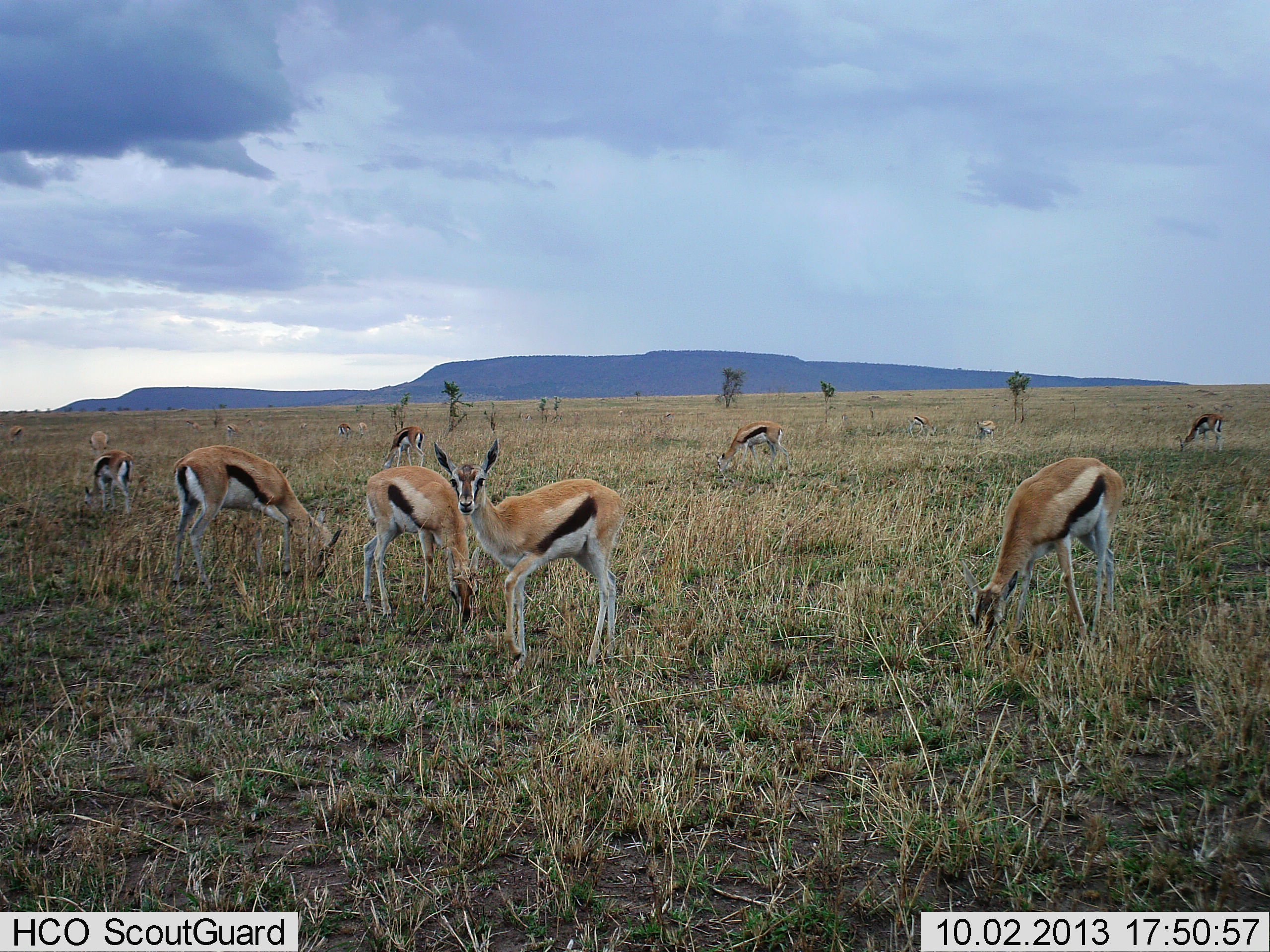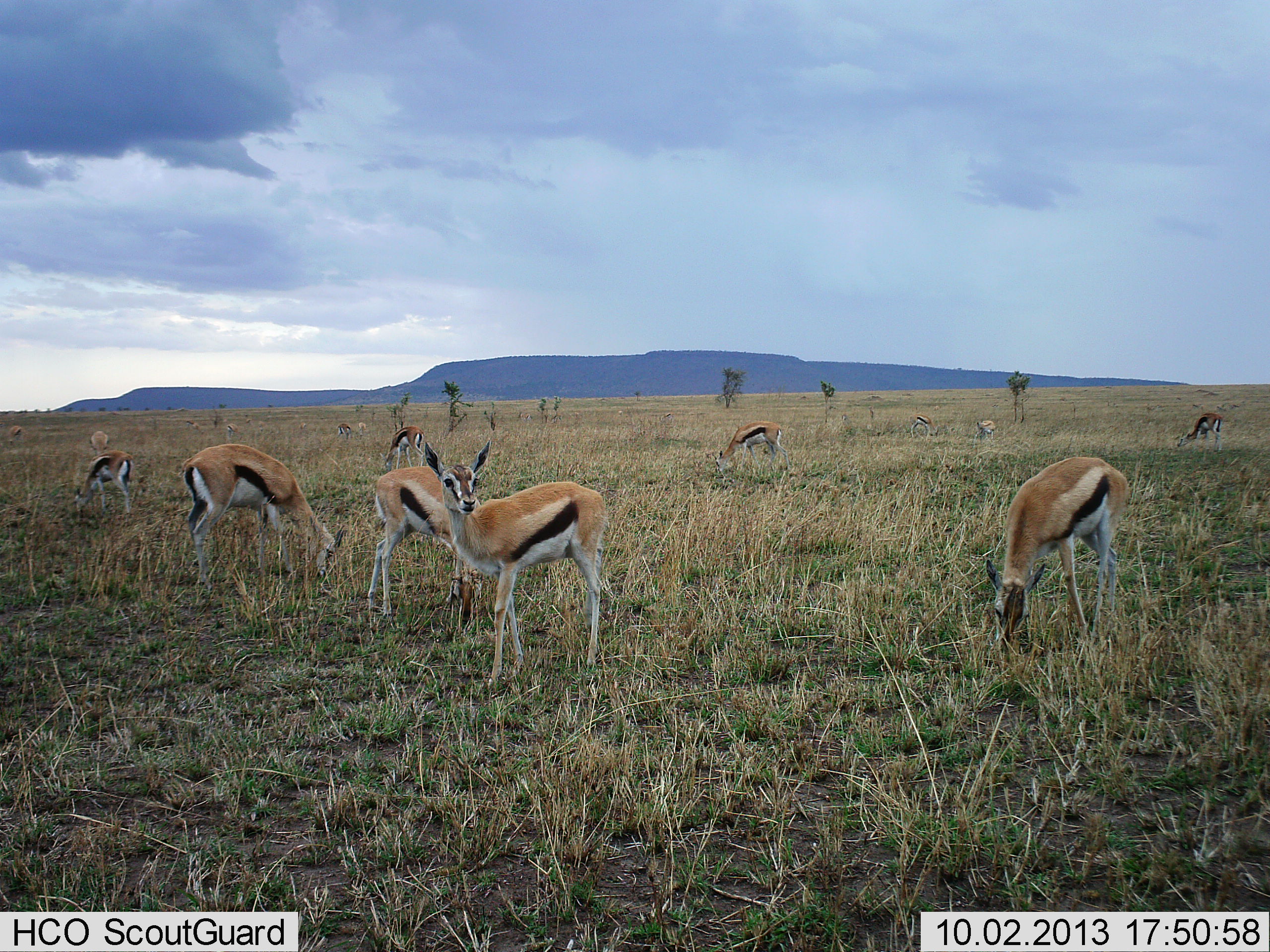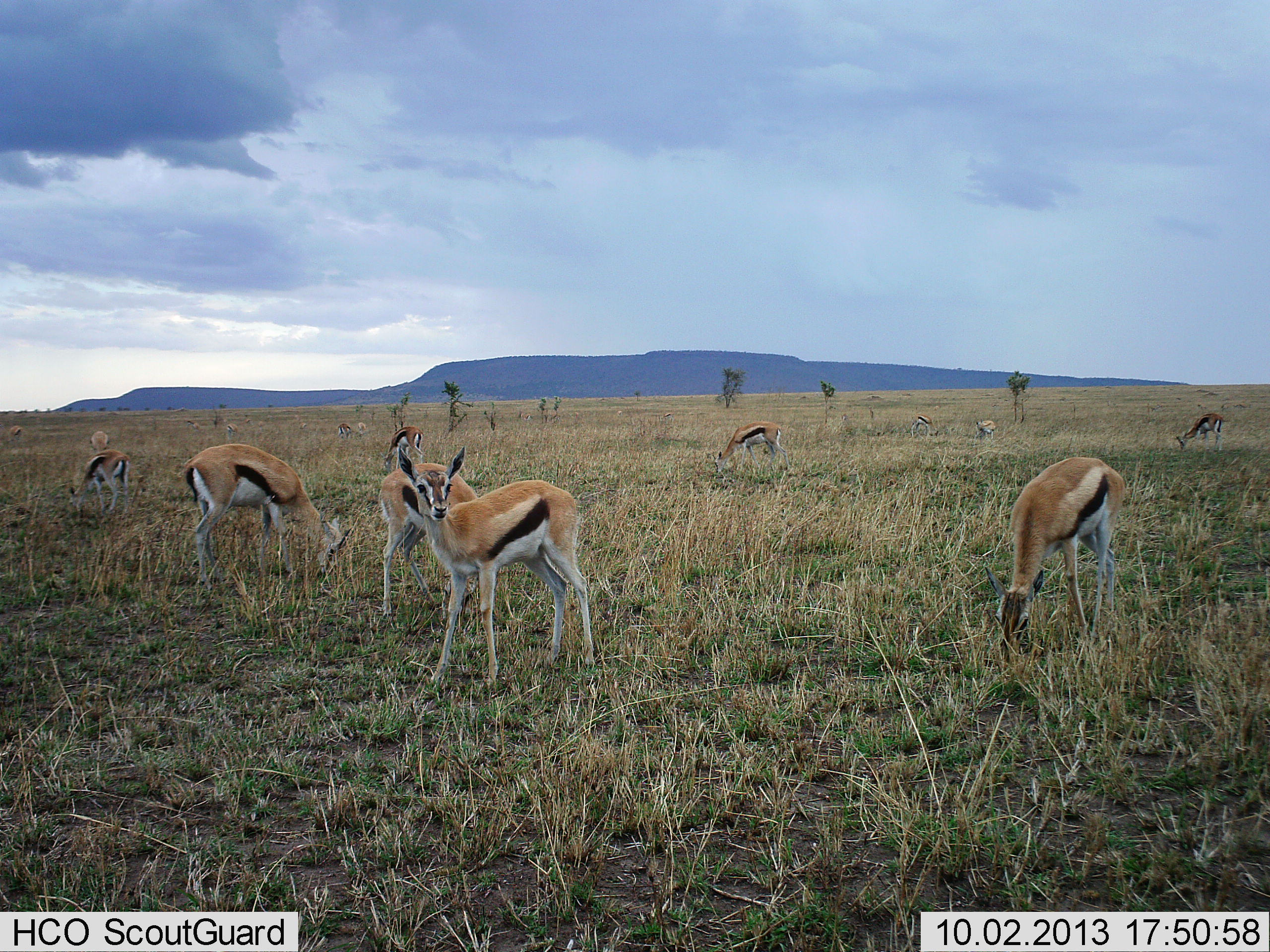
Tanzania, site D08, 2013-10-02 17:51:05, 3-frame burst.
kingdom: Animalia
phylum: Chordata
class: Mammalia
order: Artiodactyla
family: Bovidae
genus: Eudorcas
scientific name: Eudorcas thomsonii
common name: thomson's gazelle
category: gazellethomsons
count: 11-50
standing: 65%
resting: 3%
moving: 23%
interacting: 7%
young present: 3%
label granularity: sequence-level